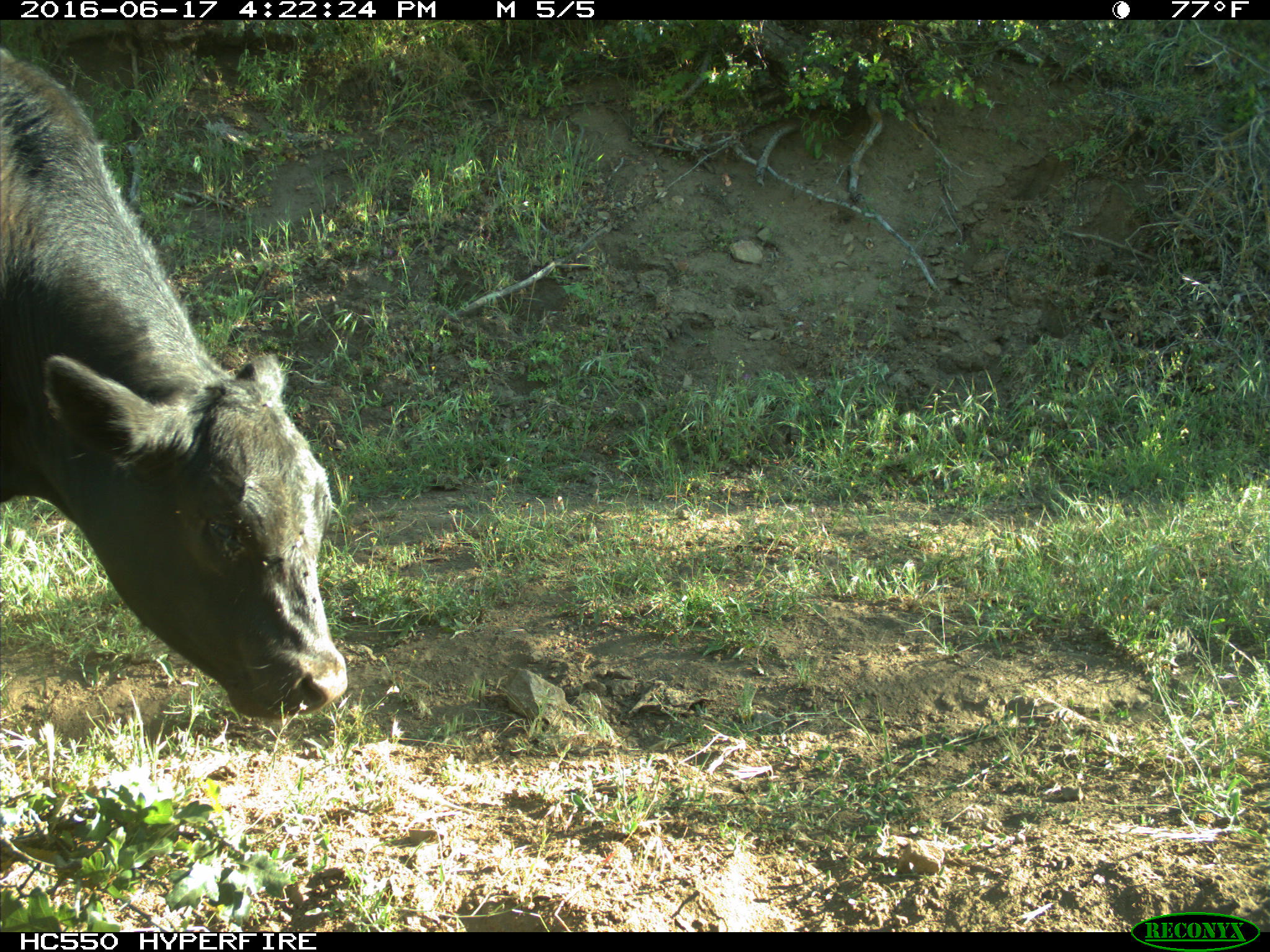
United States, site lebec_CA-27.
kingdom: Animalia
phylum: Chordata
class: Mammalia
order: Artiodactyla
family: Bovidae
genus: Bos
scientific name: Bos taurus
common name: domestic cow